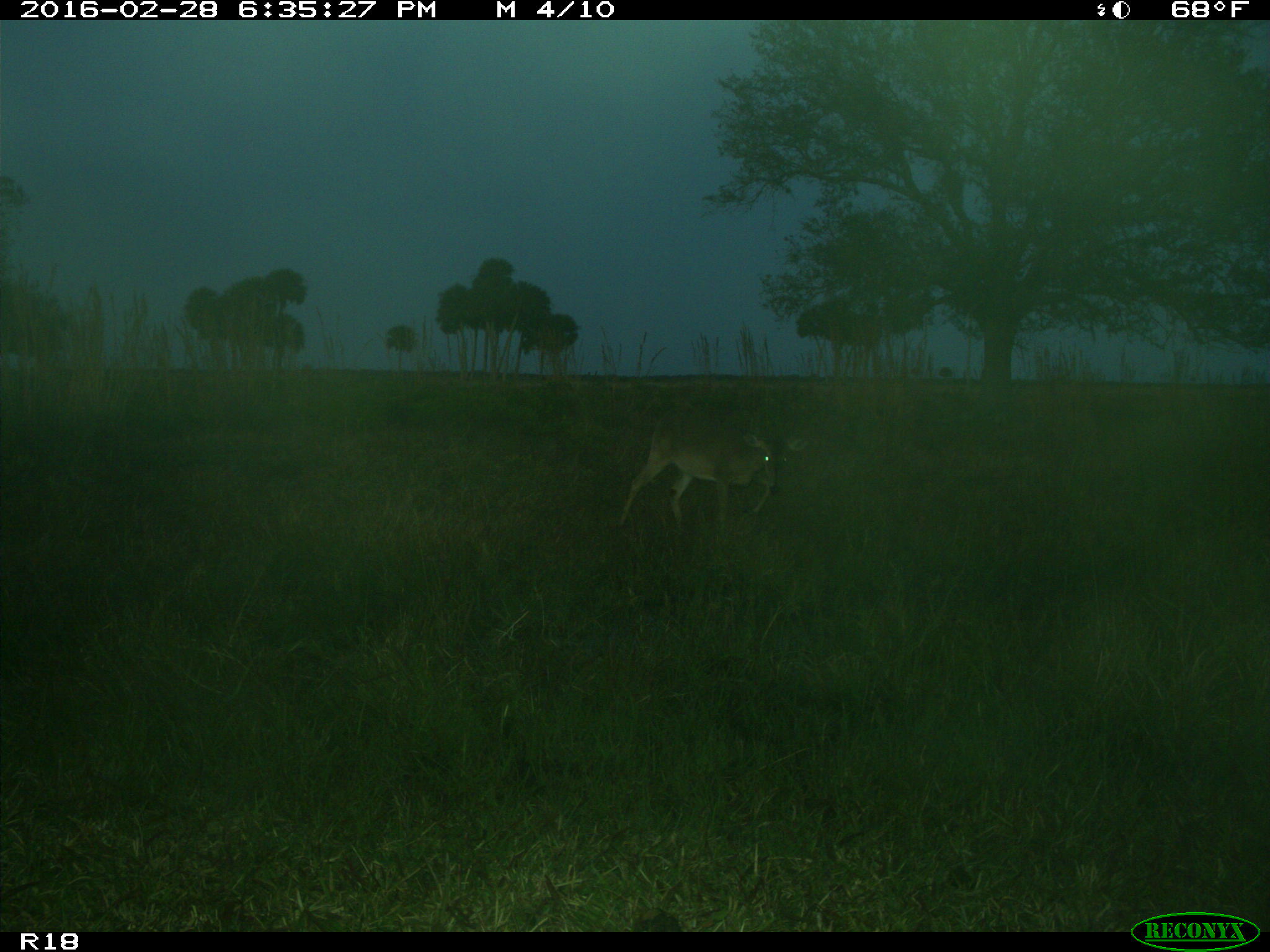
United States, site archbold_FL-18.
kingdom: Animalia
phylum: Chordata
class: Mammalia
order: Artiodactyla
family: Cervidae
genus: Odocoileus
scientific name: Odocoileus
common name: deer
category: unidentified deer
Unidentified deer (deer) (Odocoileus).